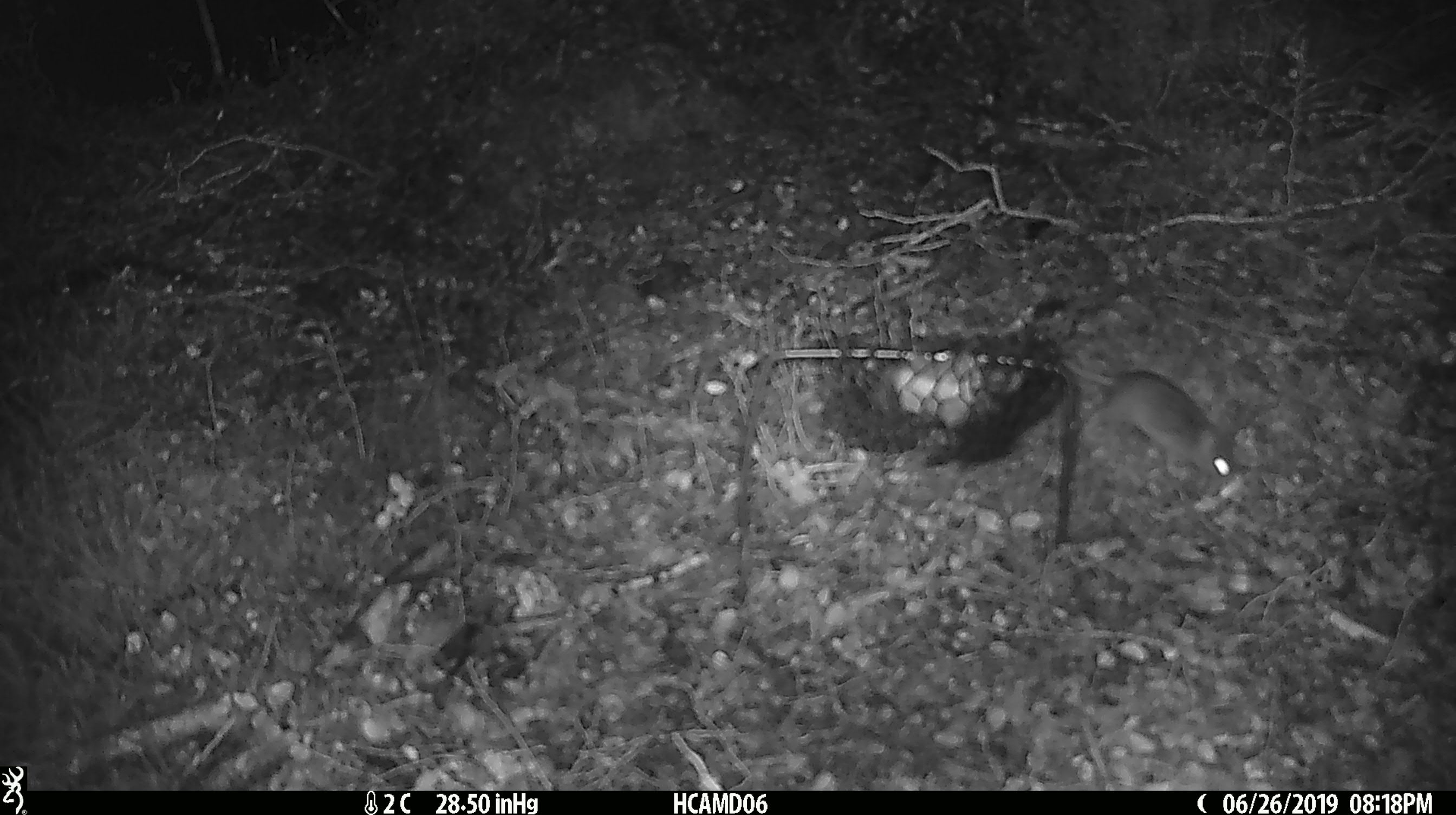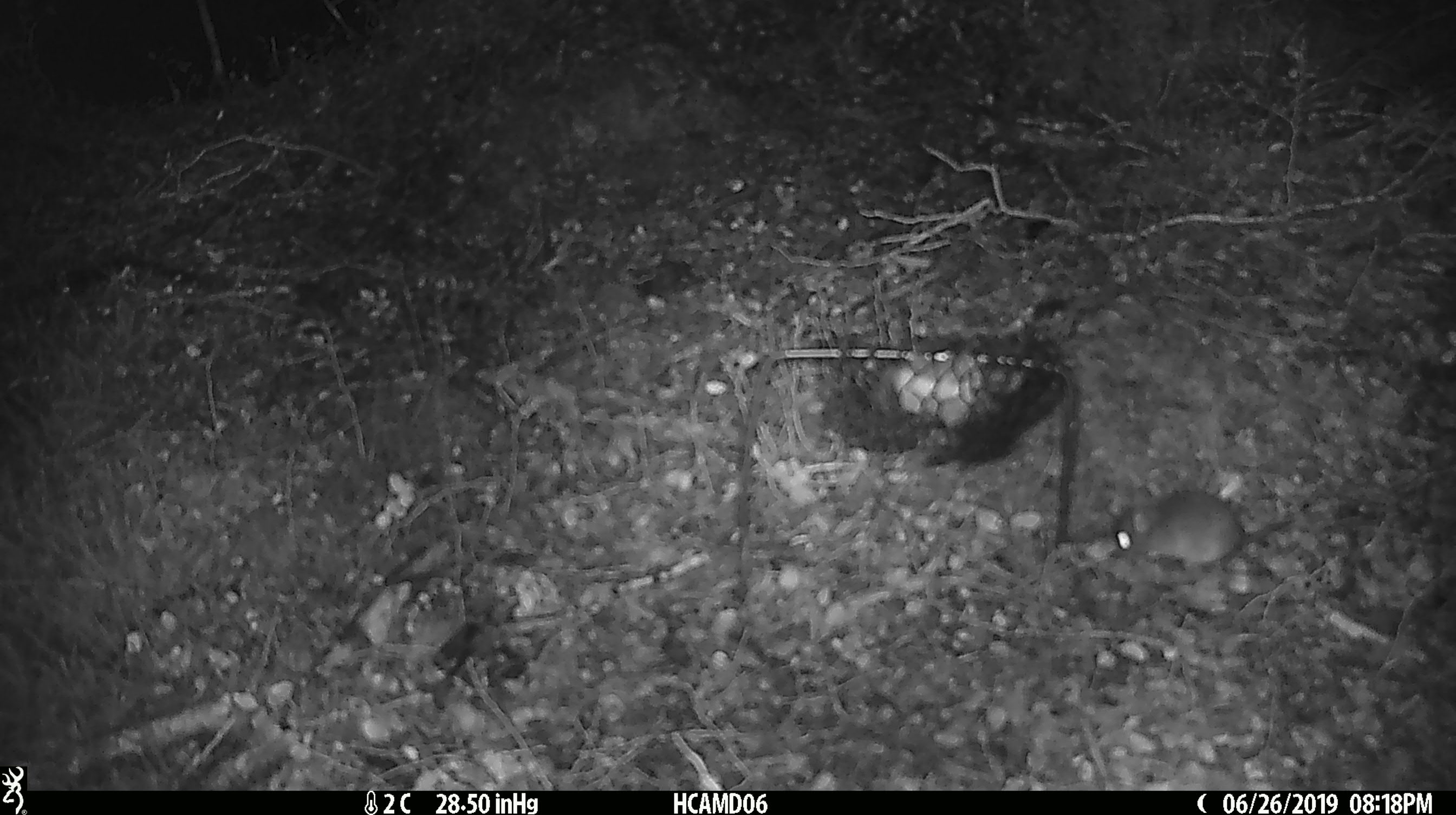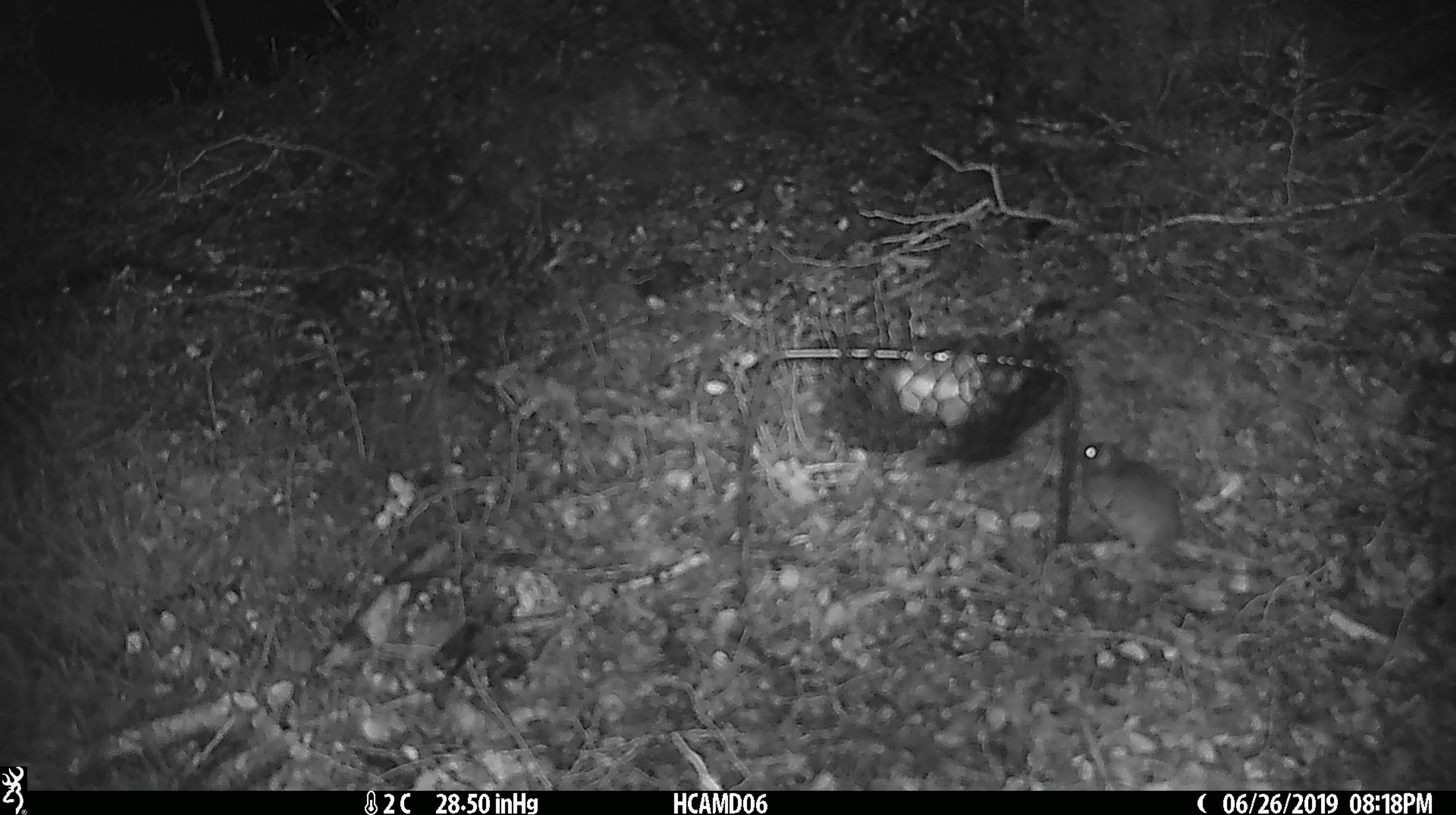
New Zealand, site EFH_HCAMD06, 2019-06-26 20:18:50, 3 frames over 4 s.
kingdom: Animalia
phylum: Chordata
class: Mammalia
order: Rodentia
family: Muridae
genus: Mus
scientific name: Mus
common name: mouse